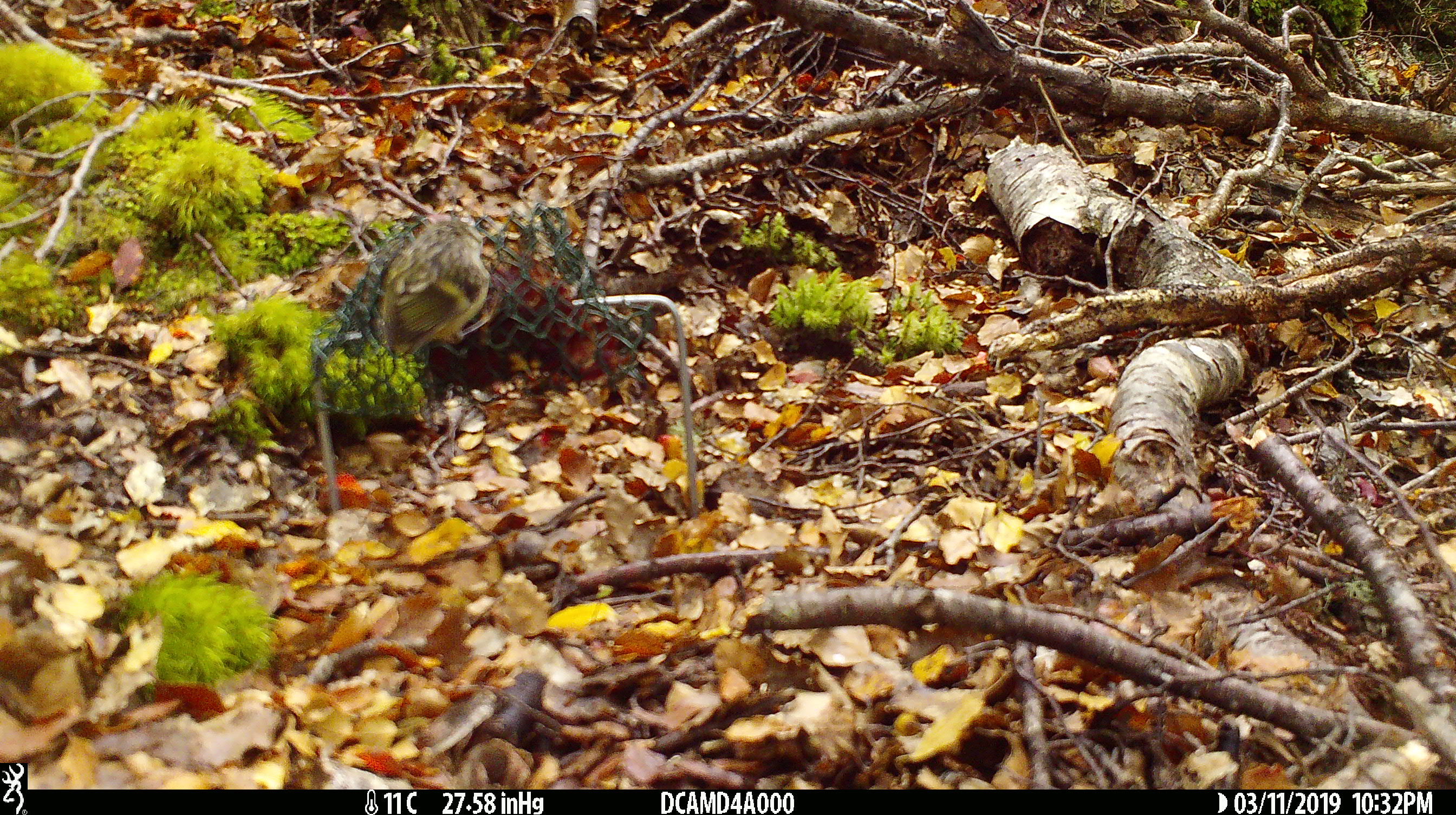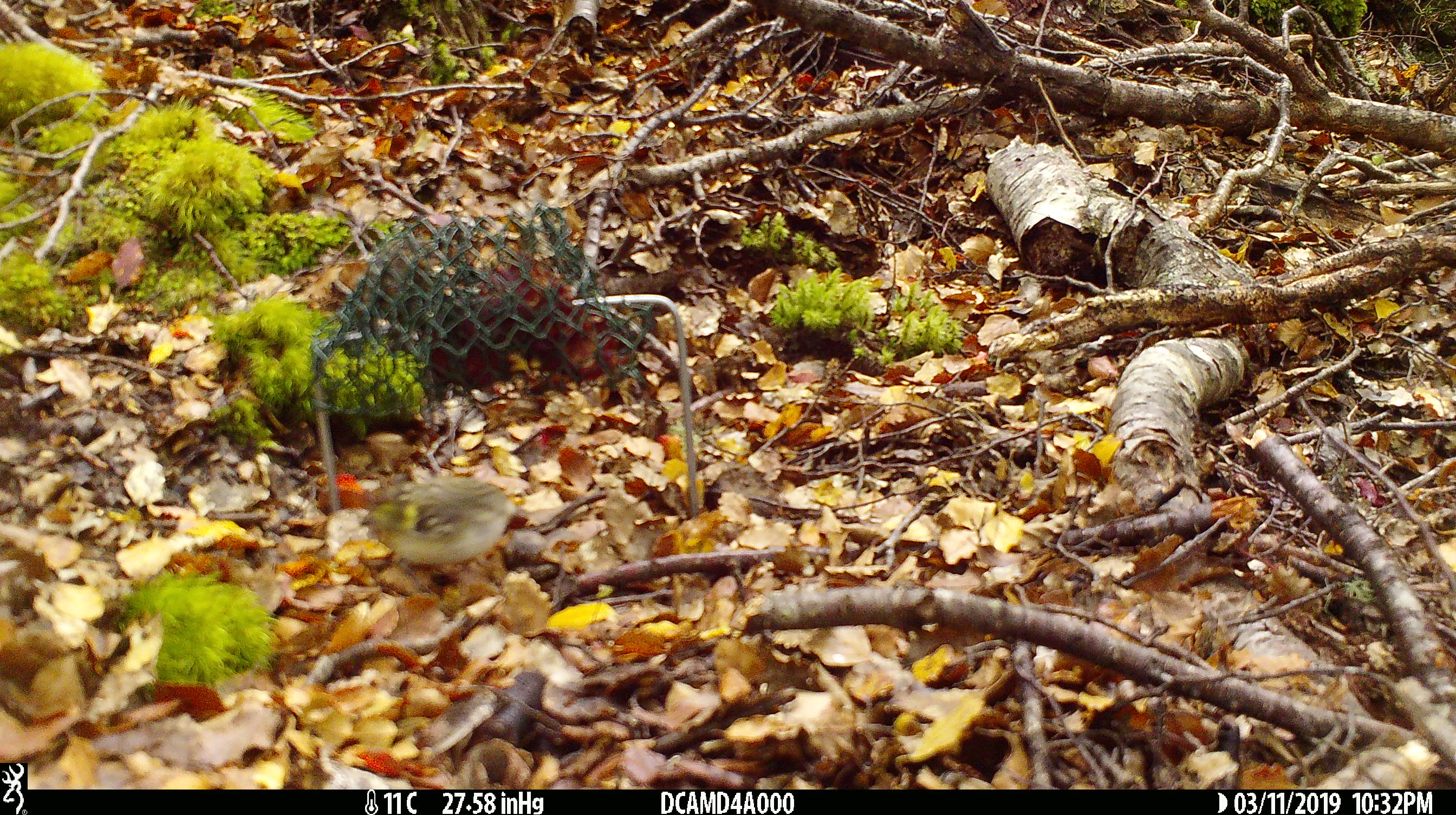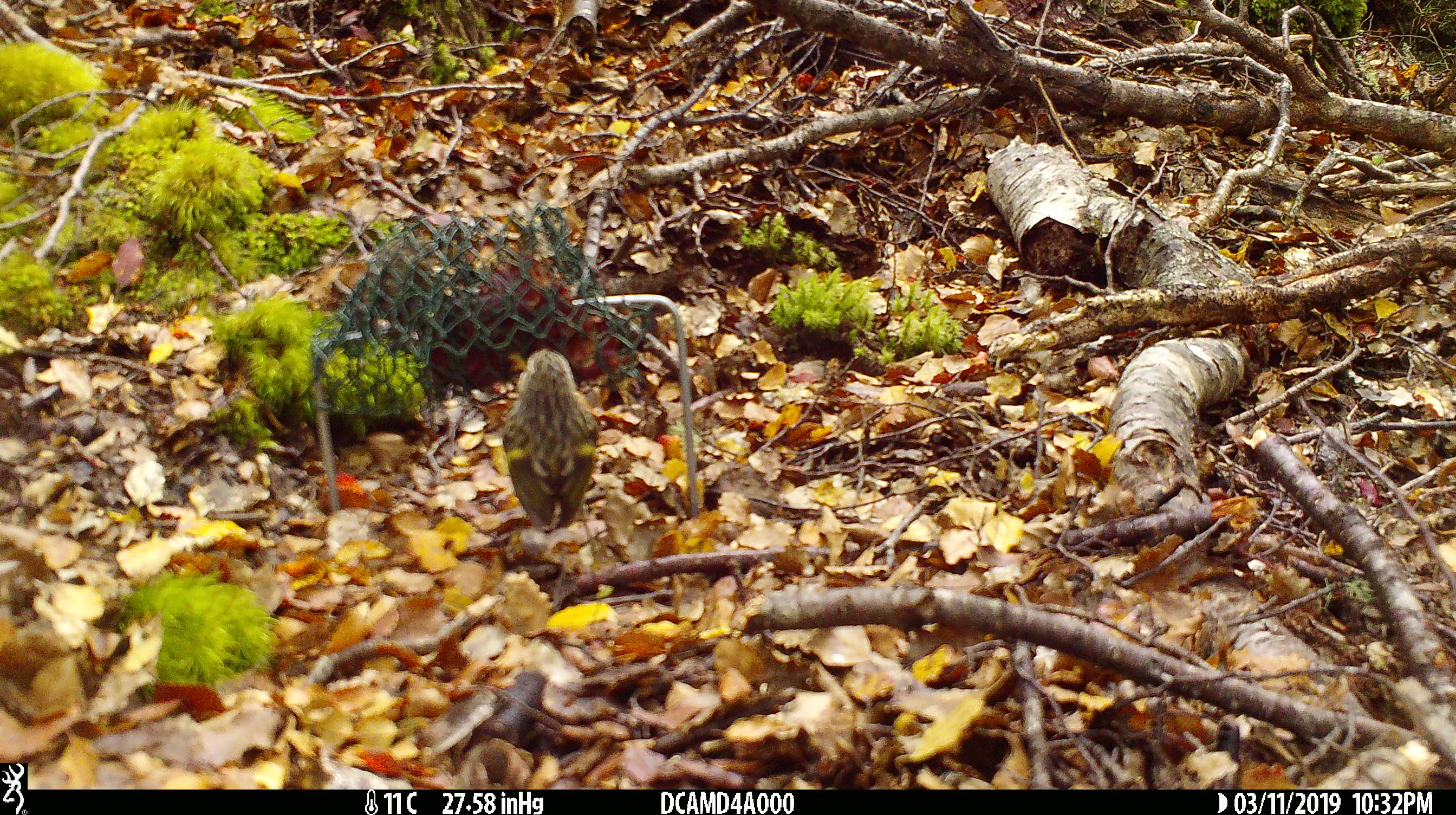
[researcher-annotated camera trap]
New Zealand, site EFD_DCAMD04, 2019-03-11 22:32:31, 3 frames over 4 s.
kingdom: Animalia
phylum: Chordata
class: Aves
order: Passeriformes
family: Acanthisittidae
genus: Acanthisitta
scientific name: Acanthisitta chloris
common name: rifleman